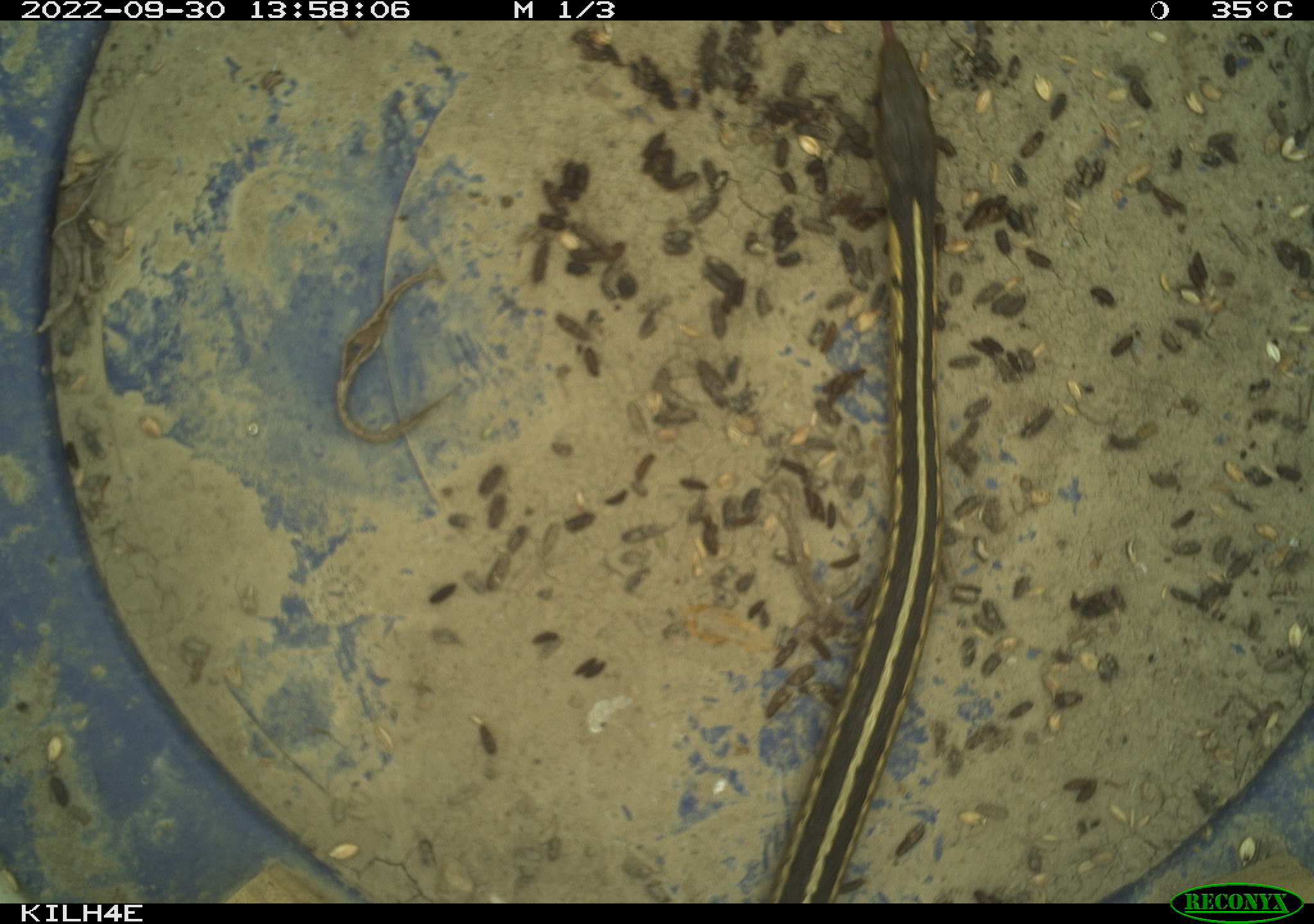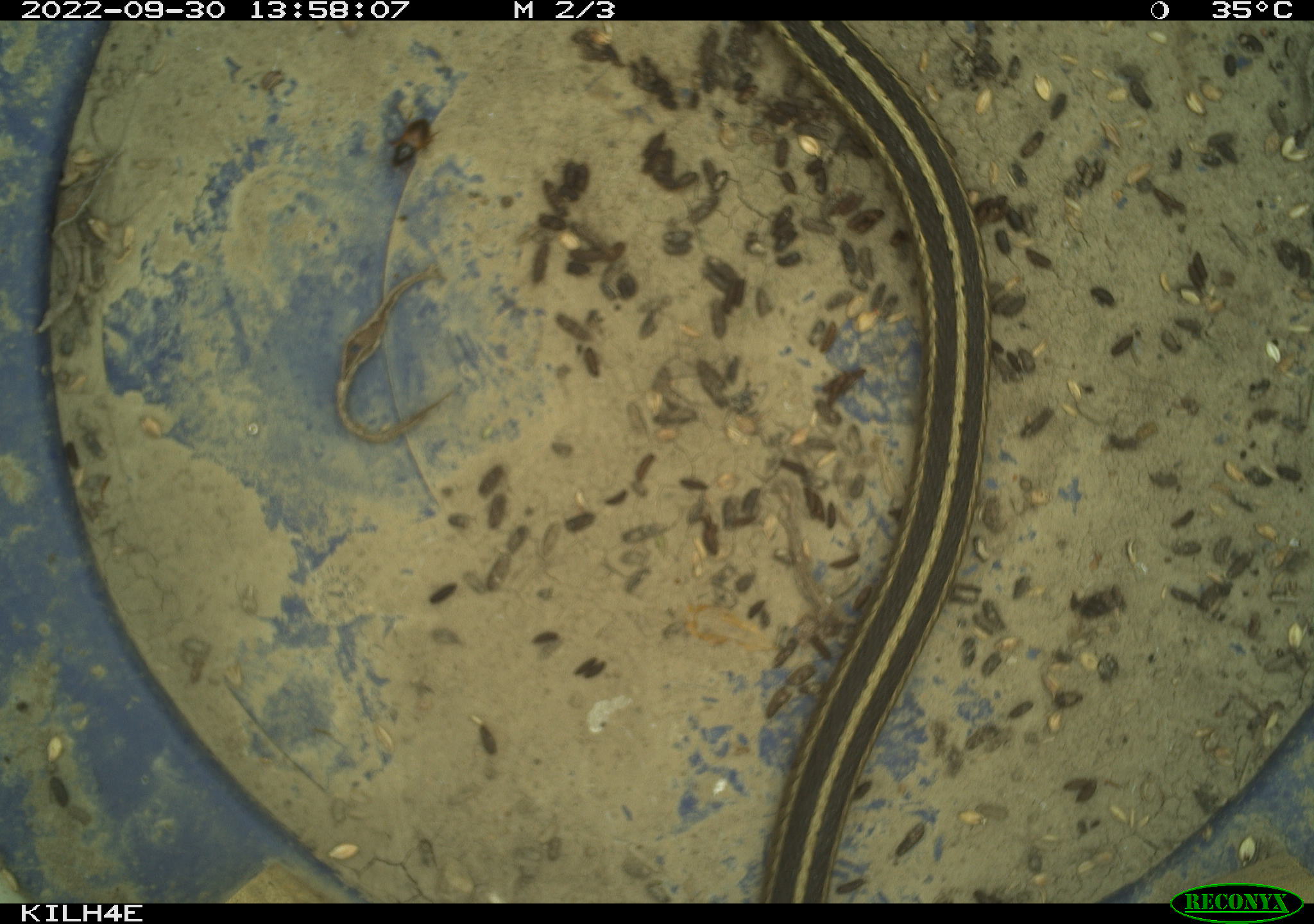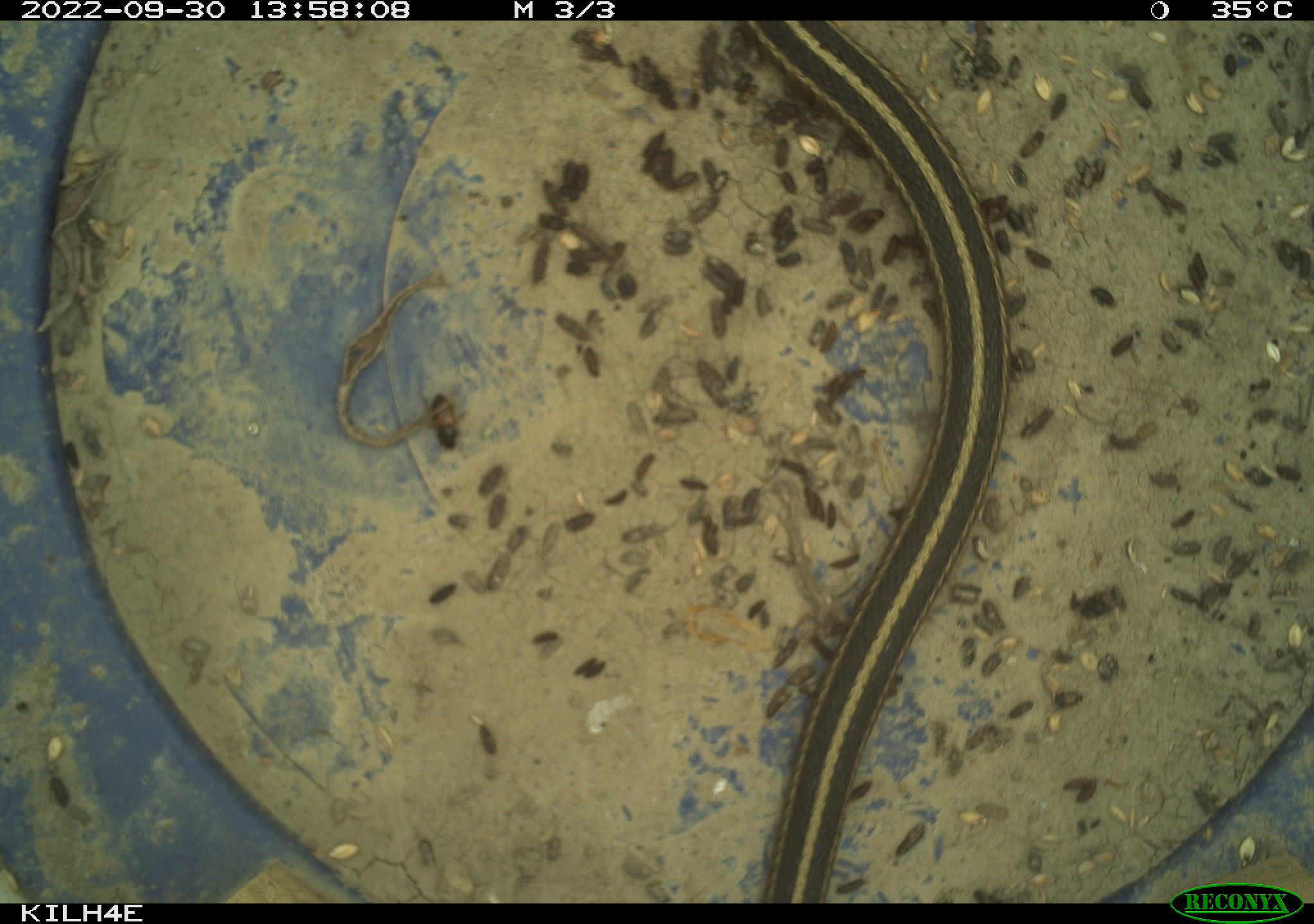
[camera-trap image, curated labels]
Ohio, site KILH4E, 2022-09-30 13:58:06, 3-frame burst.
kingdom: Animalia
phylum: Chordata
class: Reptilia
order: Squamata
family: Colubridae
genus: Thamnophis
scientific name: Thamnophis sirtalis sirtalis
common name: eastern gartersnake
Eastern gartersnake (Thamnophis sirtalis sirtalis).